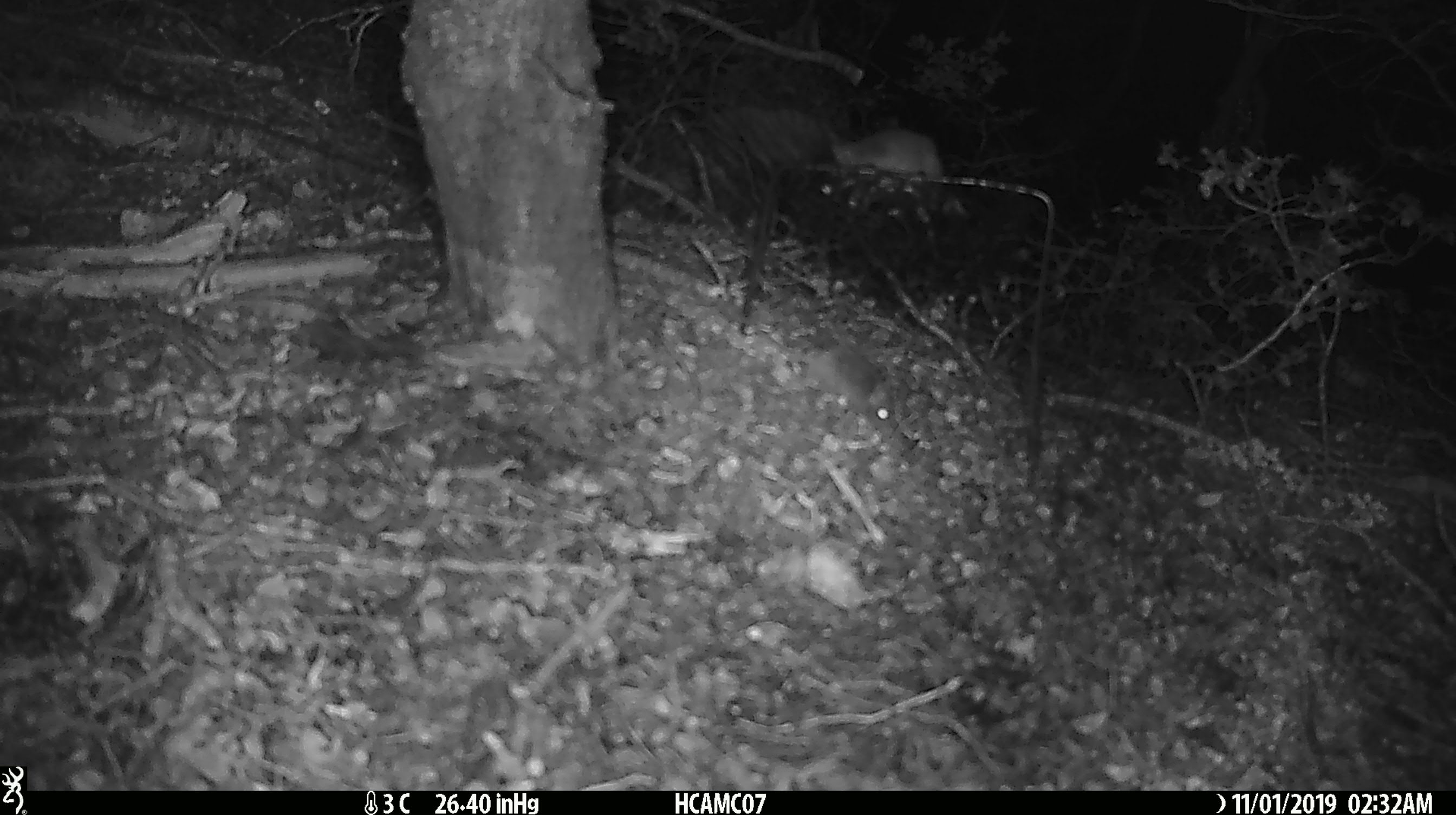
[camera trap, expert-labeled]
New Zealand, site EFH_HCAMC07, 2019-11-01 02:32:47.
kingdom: Animalia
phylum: Chordata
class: Mammalia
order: Rodentia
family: Muridae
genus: Mus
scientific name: Mus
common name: mouse